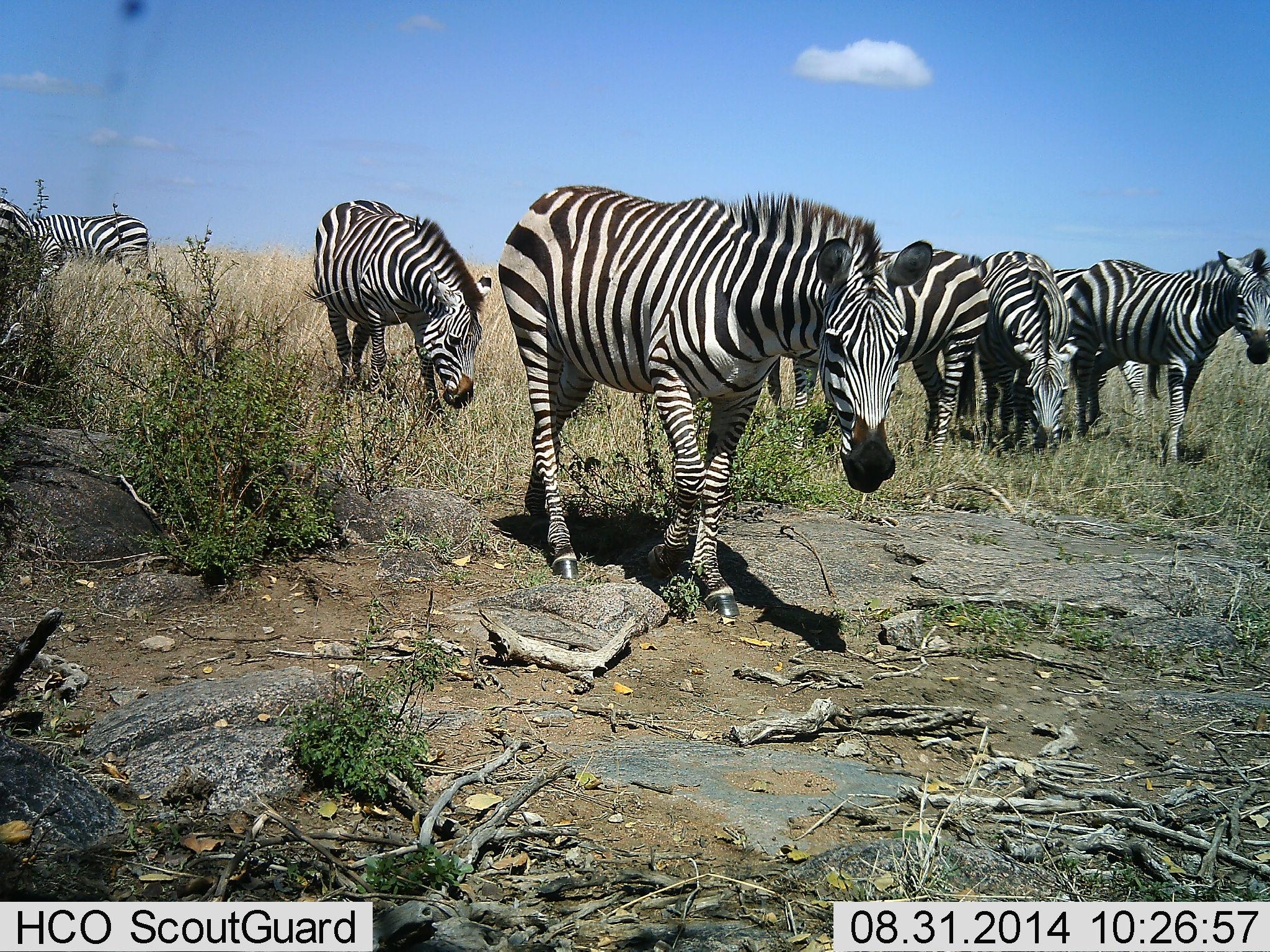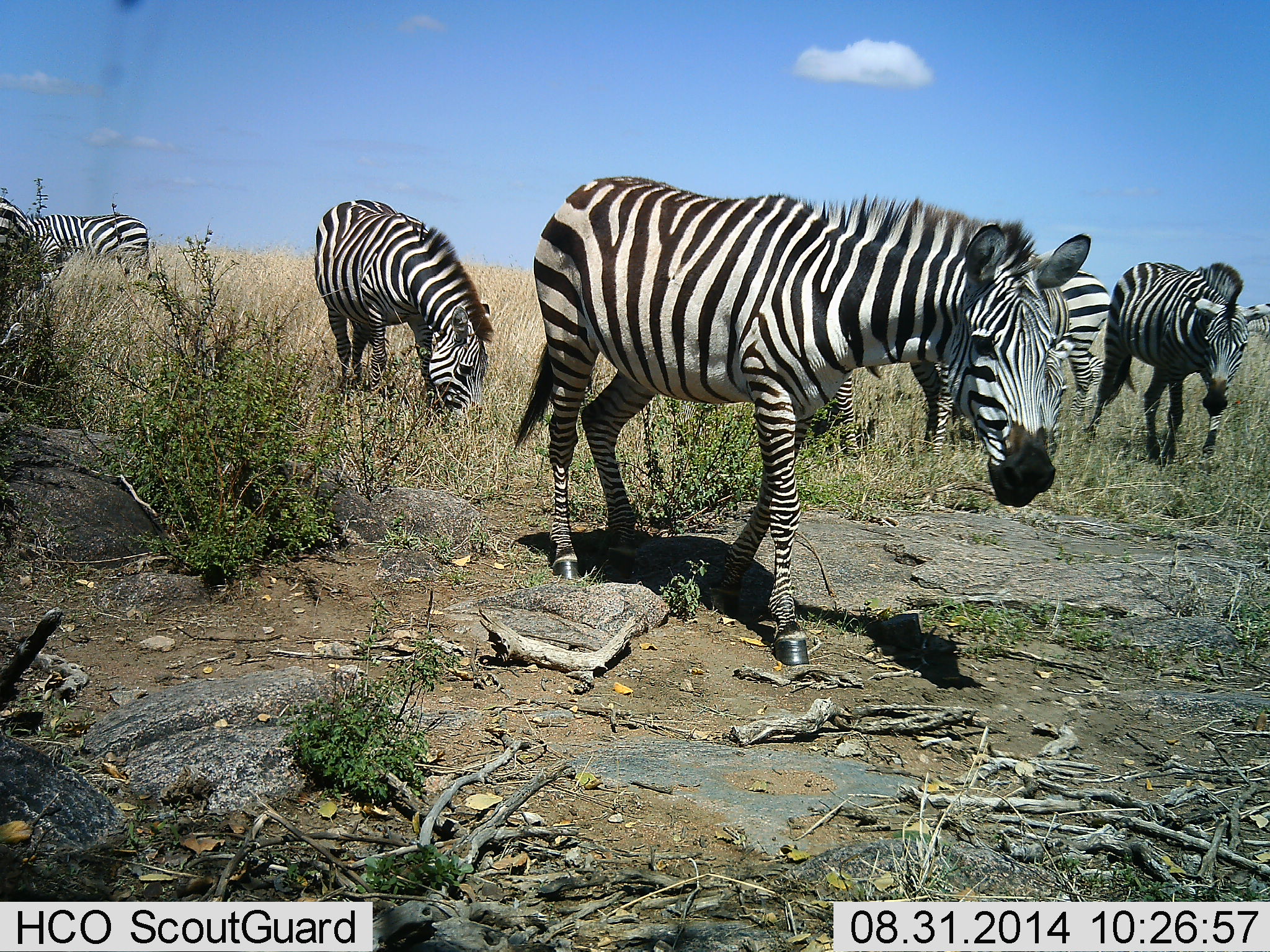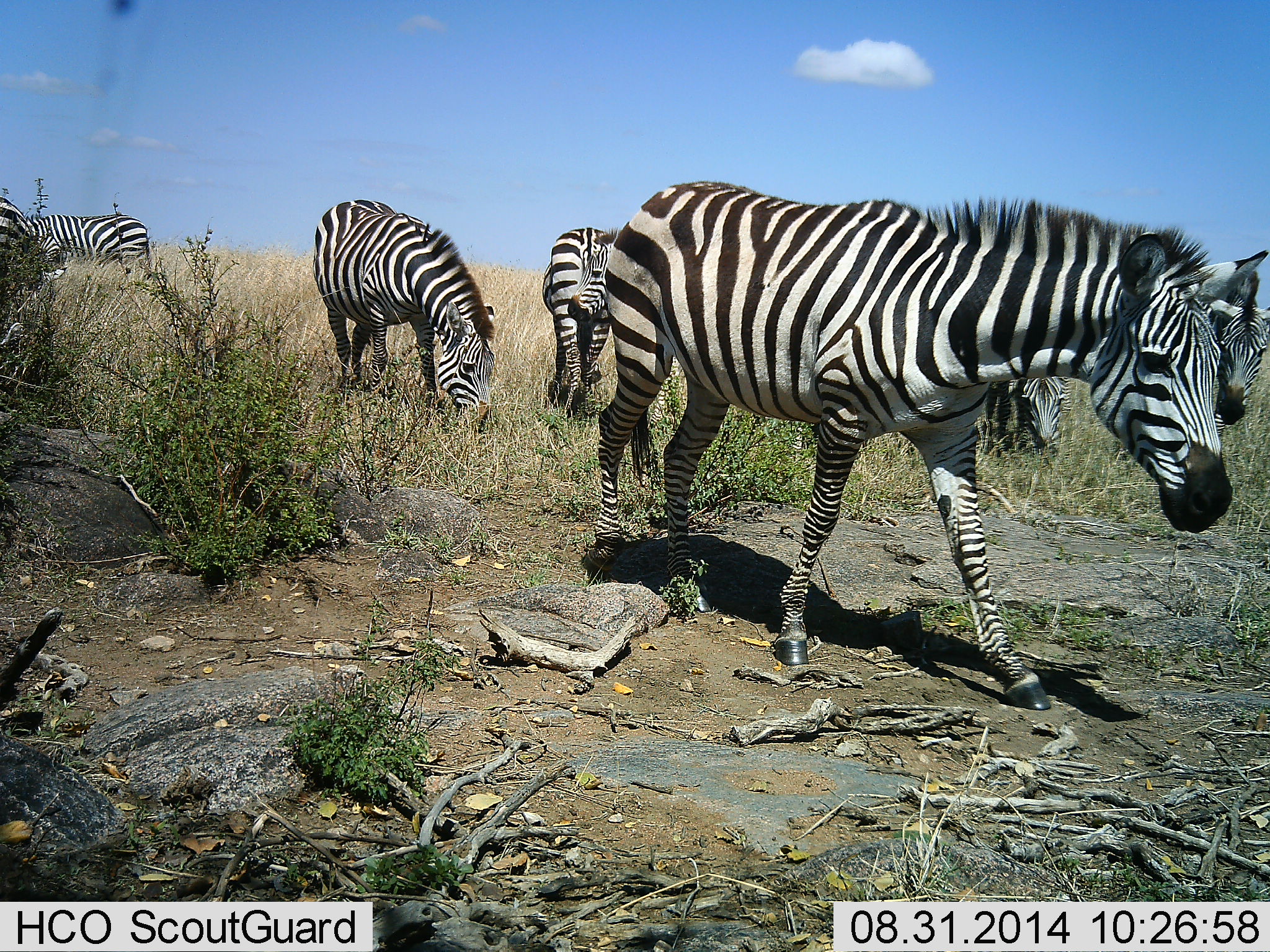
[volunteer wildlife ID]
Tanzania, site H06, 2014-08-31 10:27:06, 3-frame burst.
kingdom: Animalia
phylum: Chordata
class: Mammalia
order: Perissodactyla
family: Equidae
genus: Equus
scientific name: Equus quagga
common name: plains zebra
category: zebra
Zebra (plains zebra) (Equus quagga), count 7. Behavior (volunteer vote fractions): standing 60%, resting 0%, moving 90%, interacting 0%. Young present (vote fraction): 0%. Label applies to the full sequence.